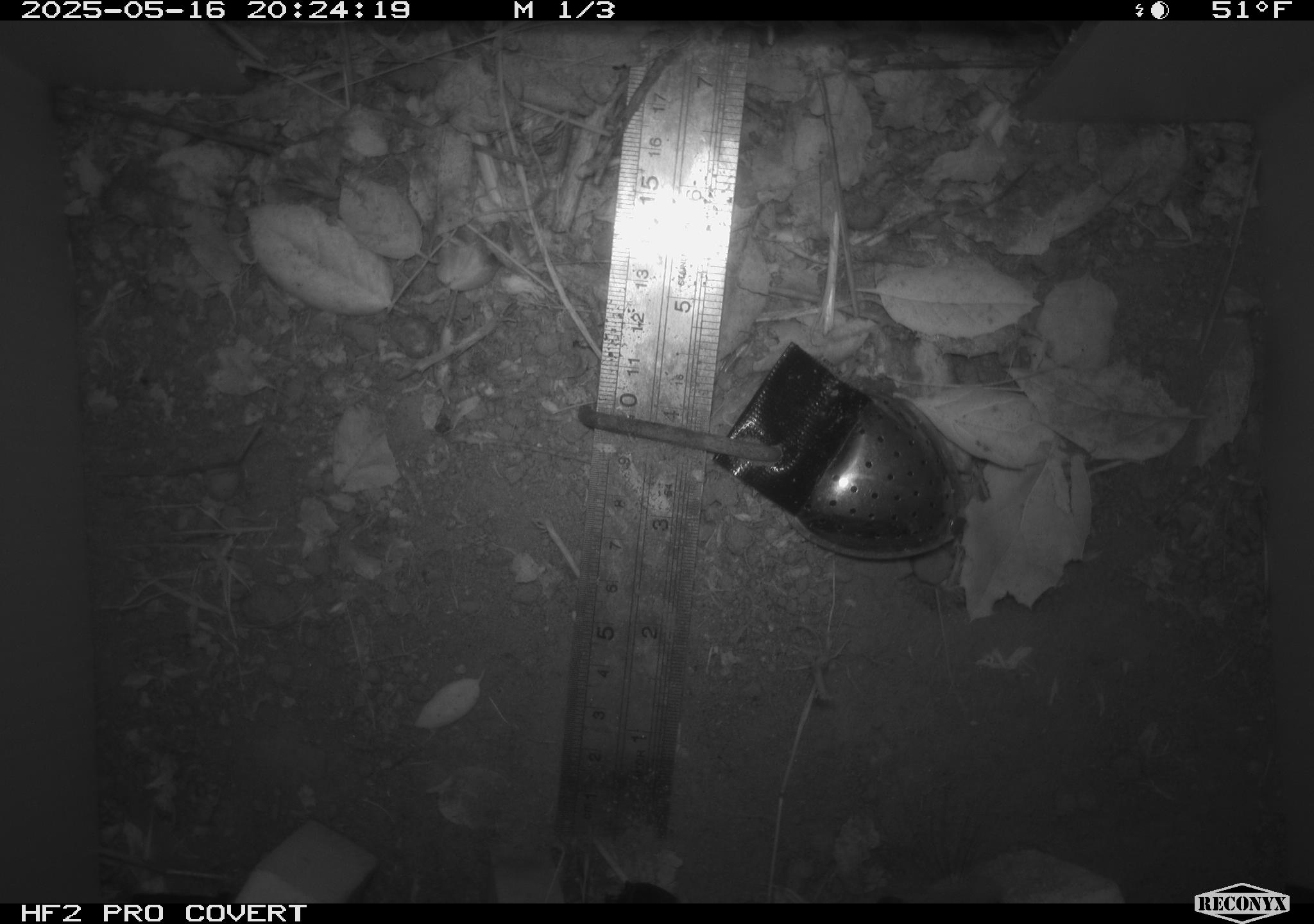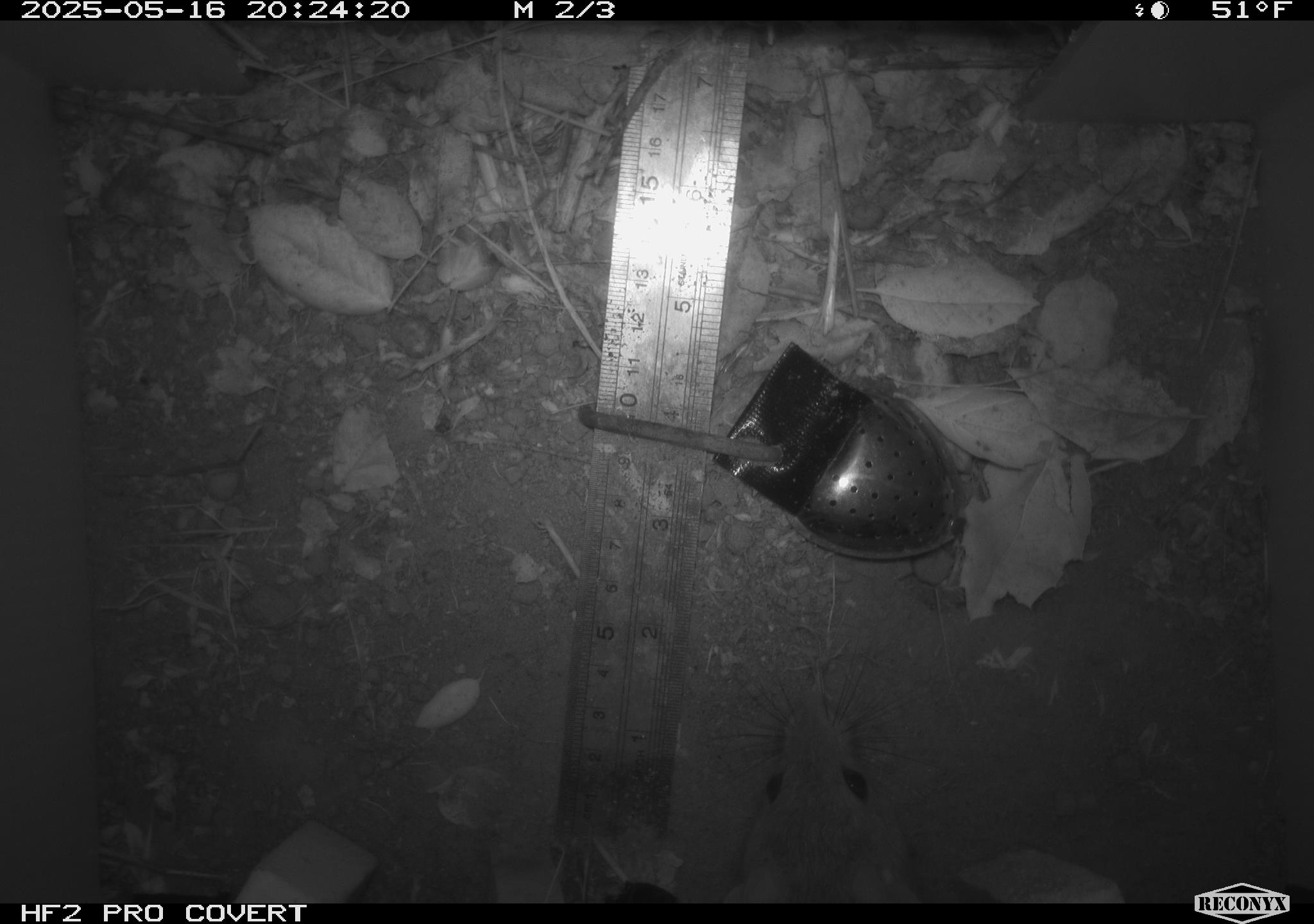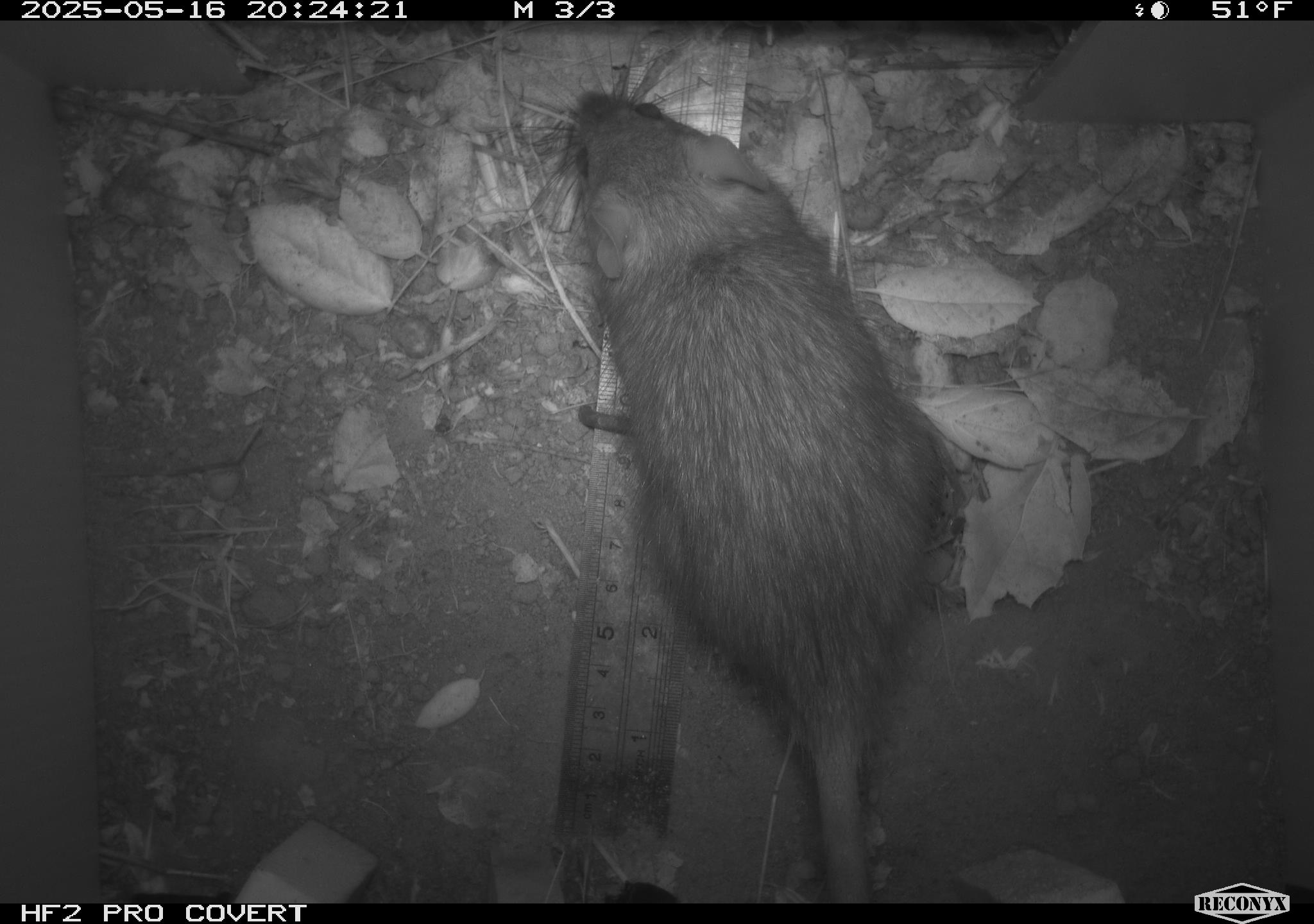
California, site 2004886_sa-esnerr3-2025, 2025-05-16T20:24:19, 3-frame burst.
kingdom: Animalia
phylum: Chordata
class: Mammalia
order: Rodentia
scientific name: Rodentia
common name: rodent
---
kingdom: Animalia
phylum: Chordata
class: Mammalia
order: Rodentia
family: Muridae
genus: Rattus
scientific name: Rattus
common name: rat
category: rattus species